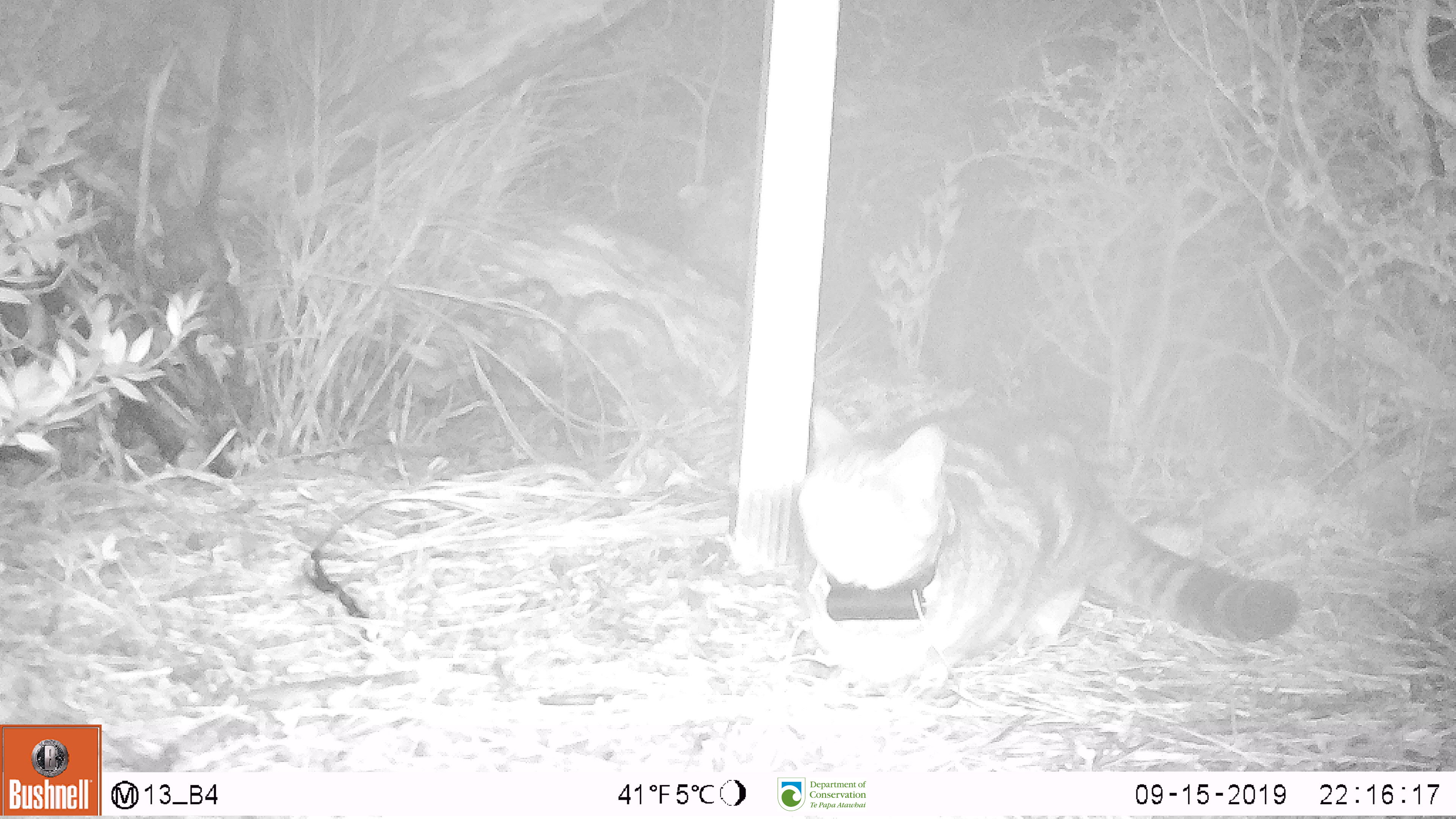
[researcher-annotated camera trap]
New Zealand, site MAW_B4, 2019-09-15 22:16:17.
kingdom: Animalia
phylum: Chordata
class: Mammalia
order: Carnivora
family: Felidae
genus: Felis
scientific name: Felis catus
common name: domestic cat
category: cat